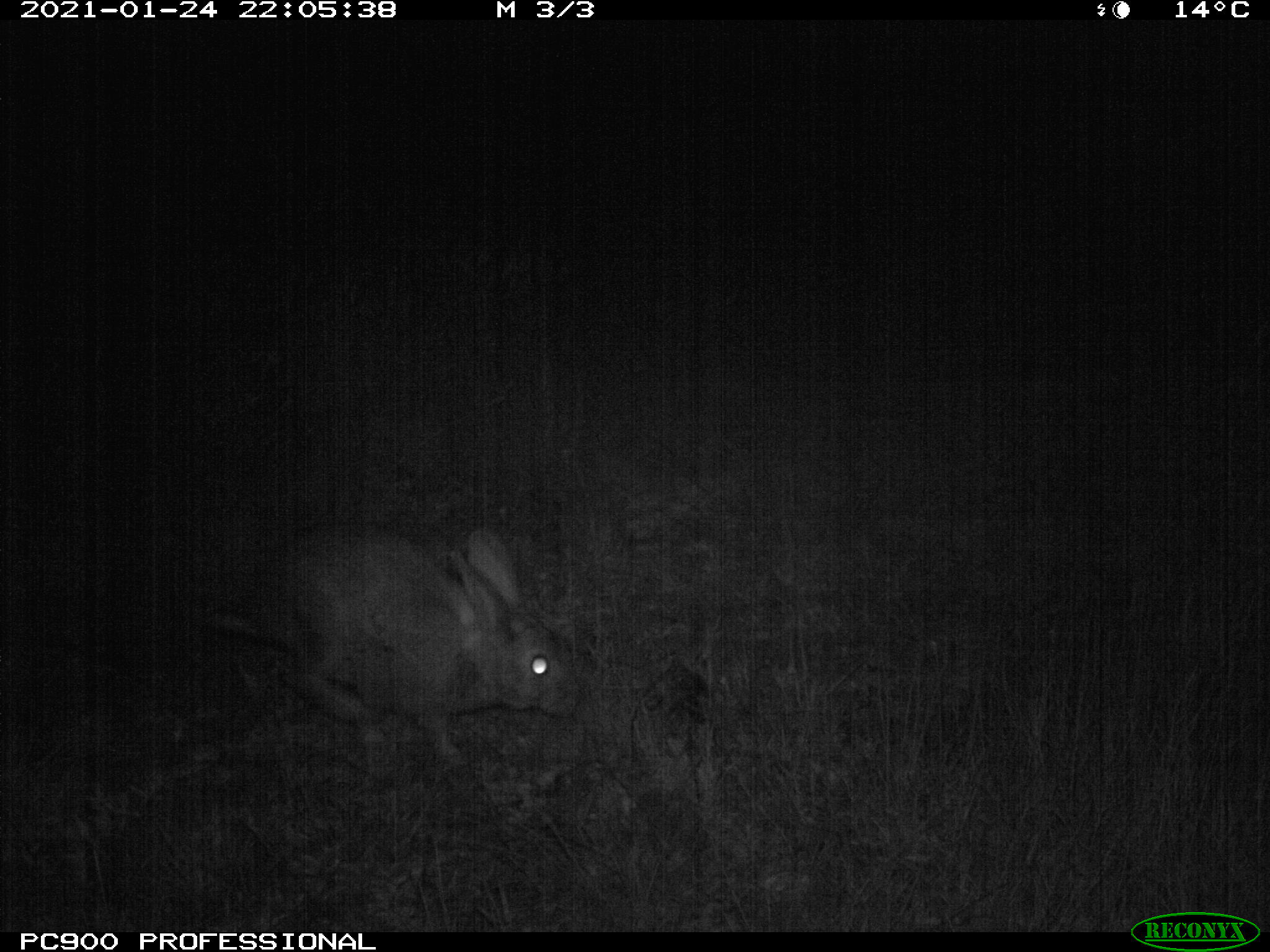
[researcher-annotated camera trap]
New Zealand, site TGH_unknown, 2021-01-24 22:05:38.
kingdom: Animalia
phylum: Chordata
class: Mammalia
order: Lagomorpha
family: Leporidae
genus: Oryctolagus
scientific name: Oryctolagus cuniculus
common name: european rabbit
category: rabbit